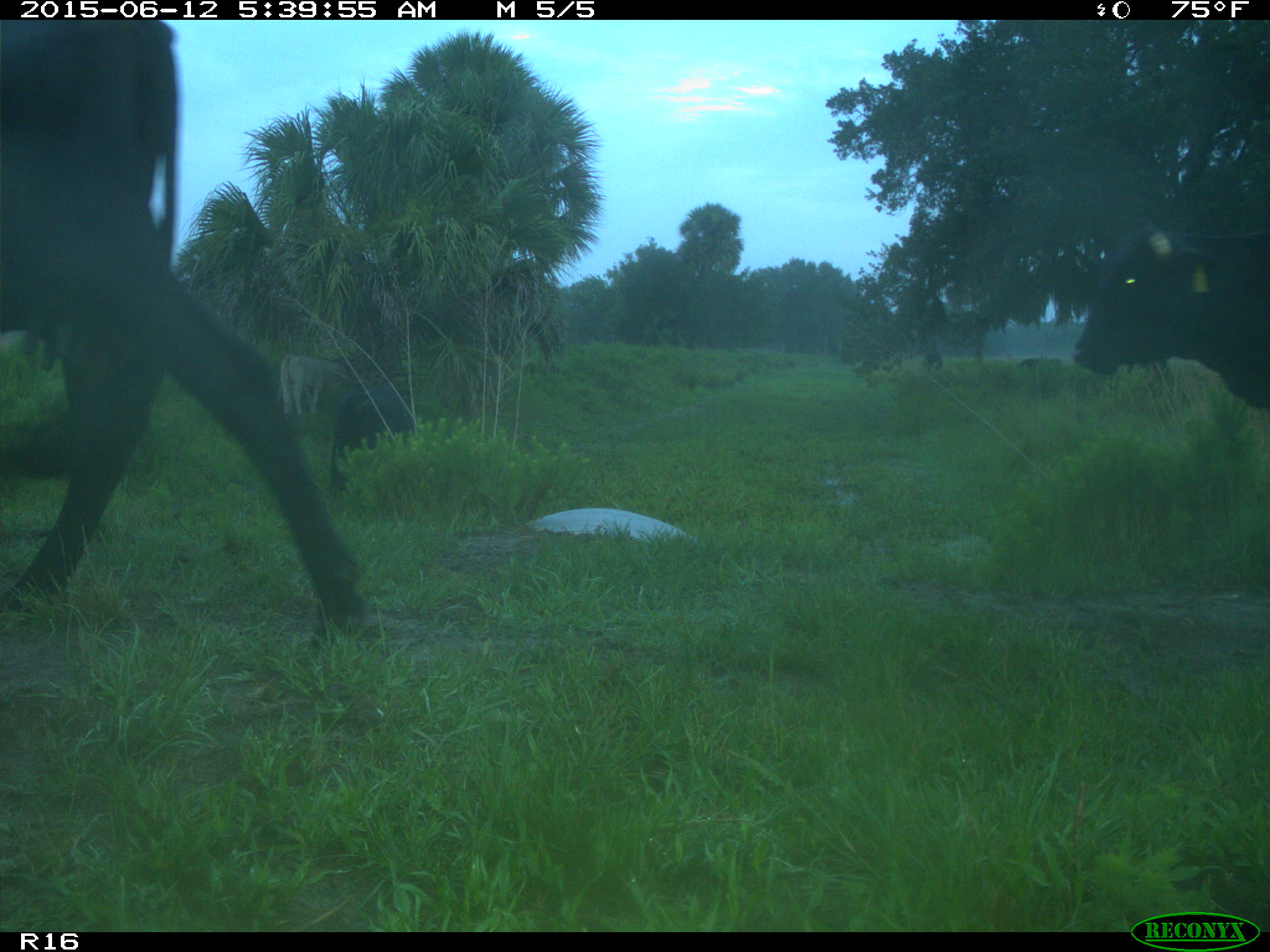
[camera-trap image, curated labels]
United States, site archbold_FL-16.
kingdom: Animalia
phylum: Chordata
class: Mammalia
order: Artiodactyla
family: Bovidae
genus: Bos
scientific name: Bos taurus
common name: domestic cow